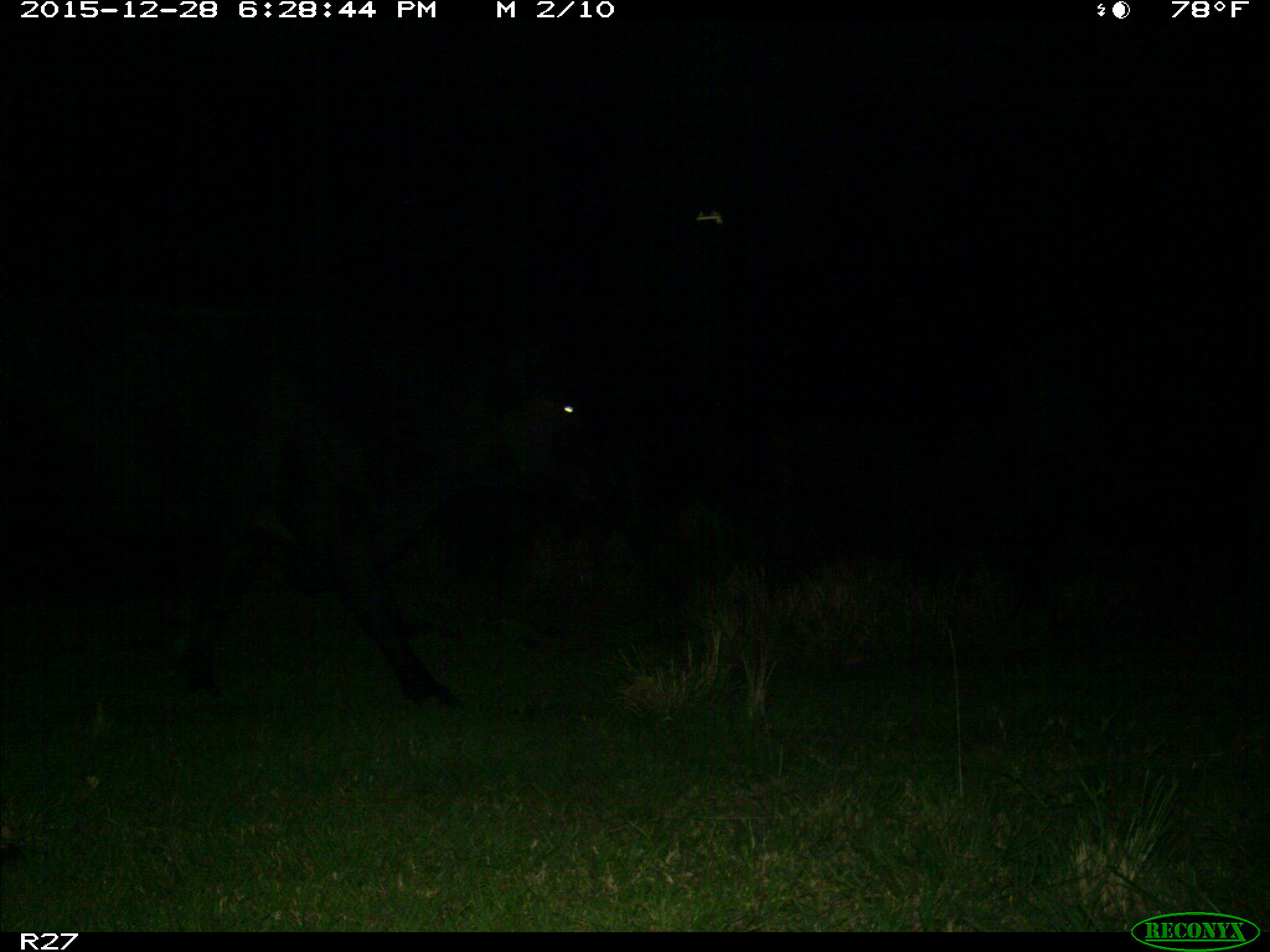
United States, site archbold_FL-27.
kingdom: Animalia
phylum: Chordata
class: Mammalia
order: Artiodactyla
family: Bovidae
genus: Bos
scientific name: Bos taurus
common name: domestic cow